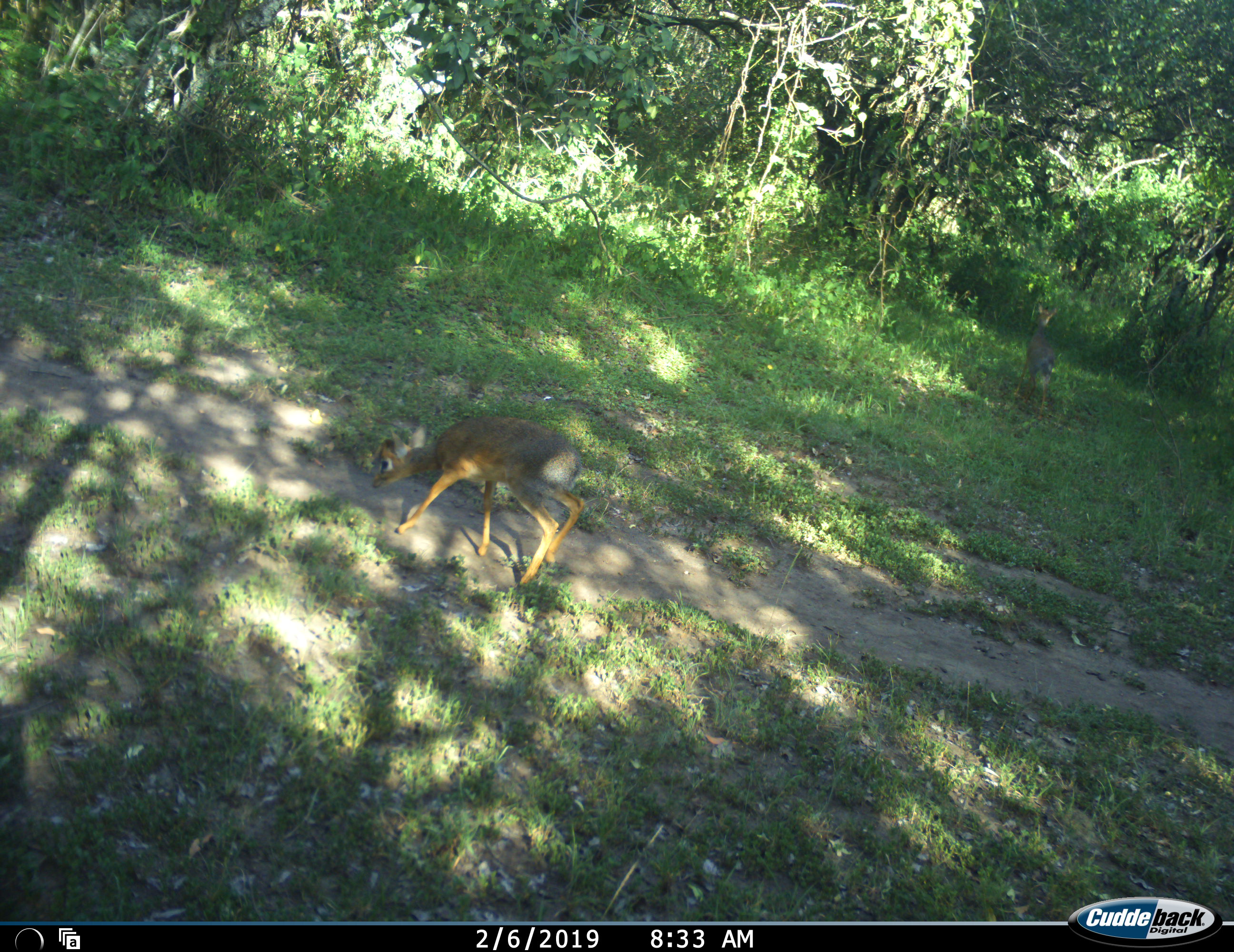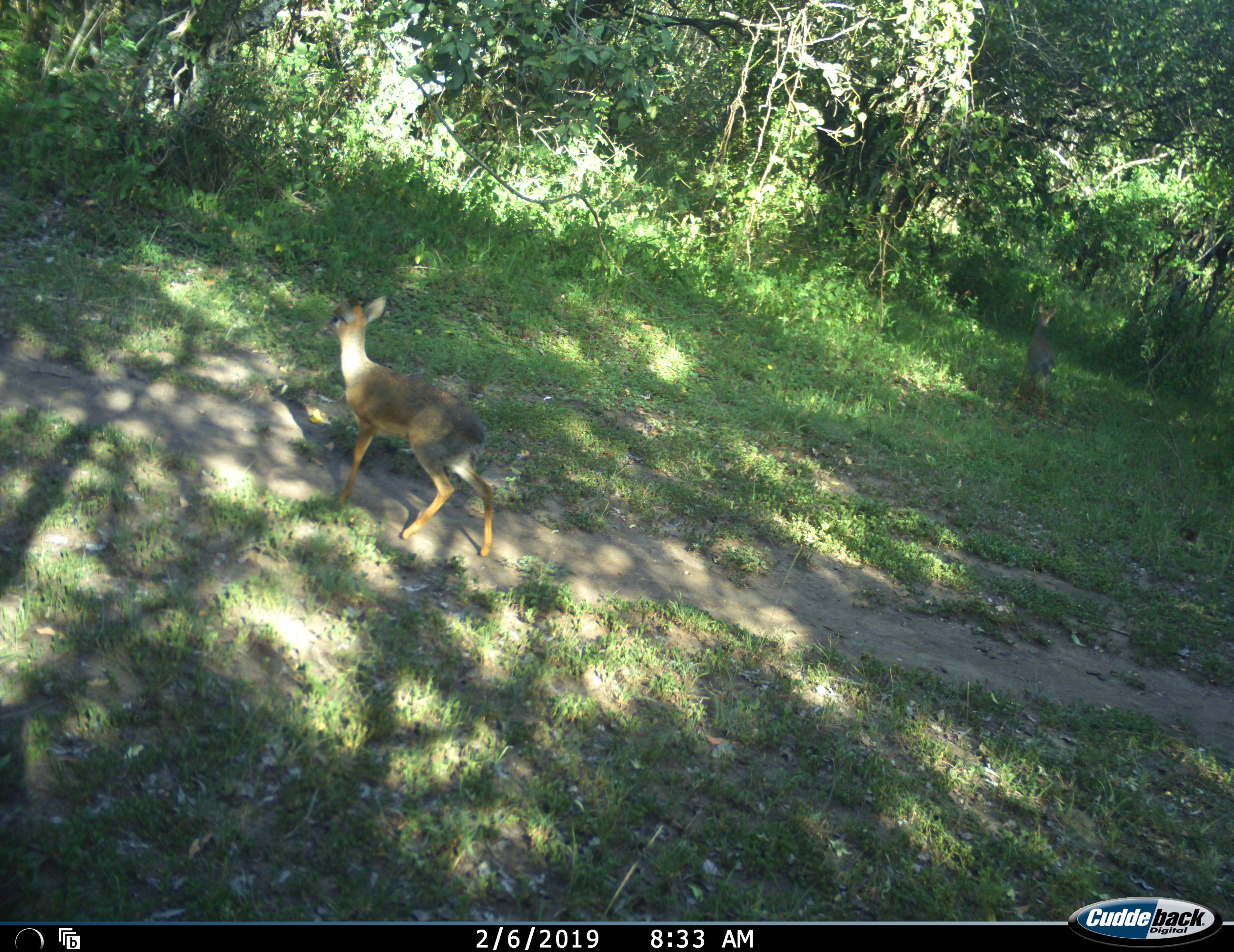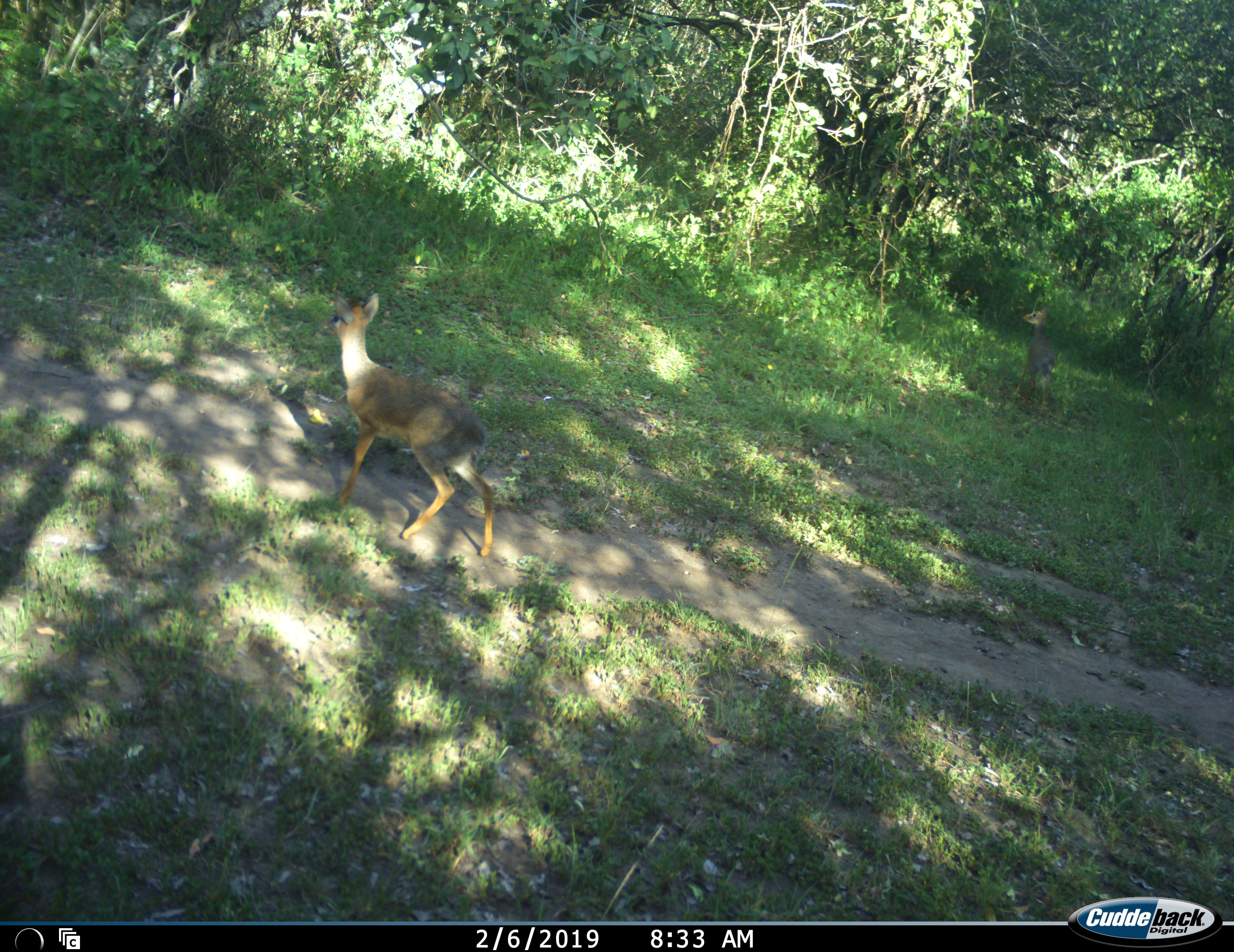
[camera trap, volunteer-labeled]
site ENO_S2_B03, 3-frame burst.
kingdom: Animalia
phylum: Chordata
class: Mammalia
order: Artiodactyla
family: Bovidae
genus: Madoqua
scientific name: Madoqua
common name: dik-dik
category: dikdik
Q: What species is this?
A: Dikdik (dik-dik) (Madoqua).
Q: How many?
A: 2.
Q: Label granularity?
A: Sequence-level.